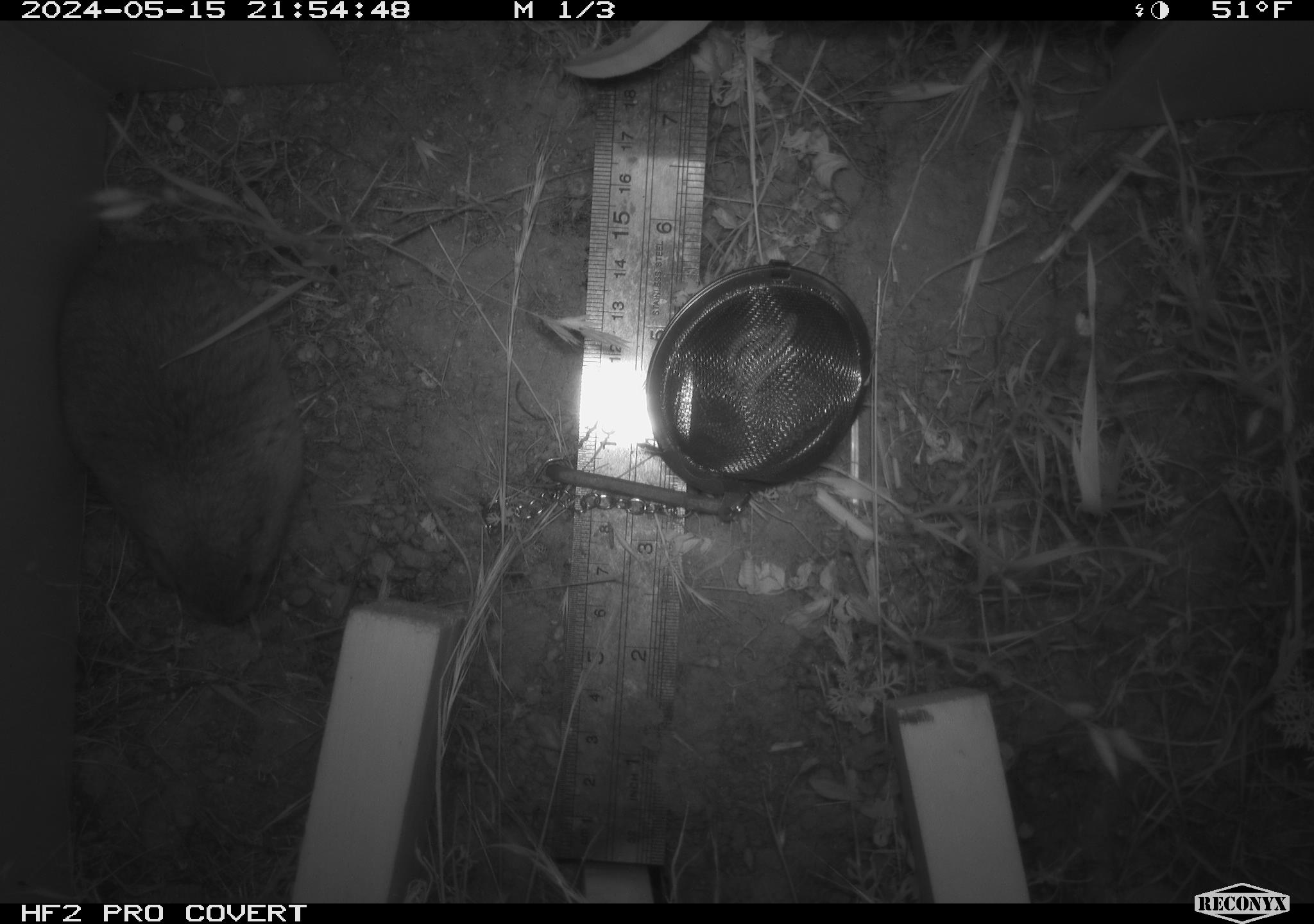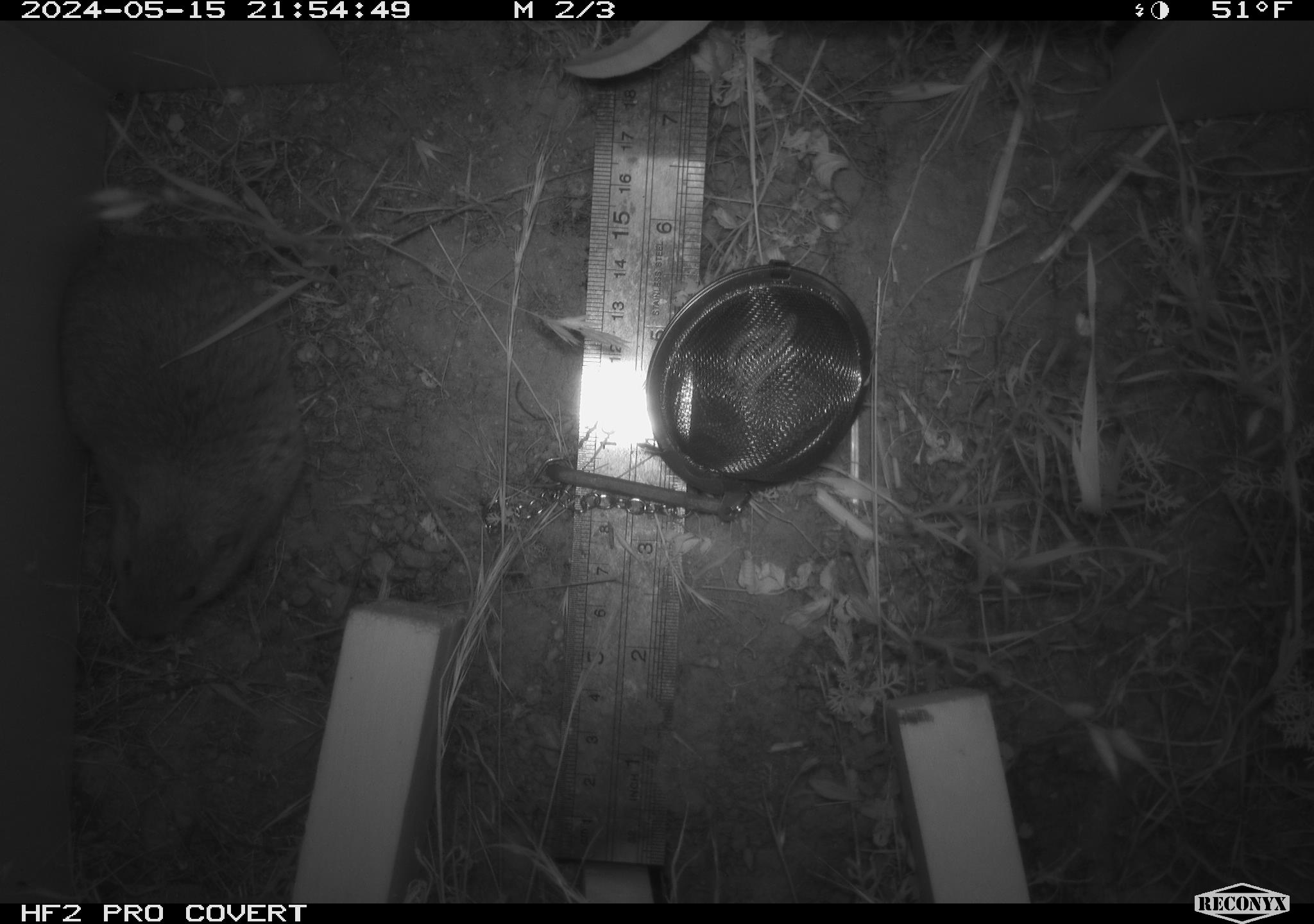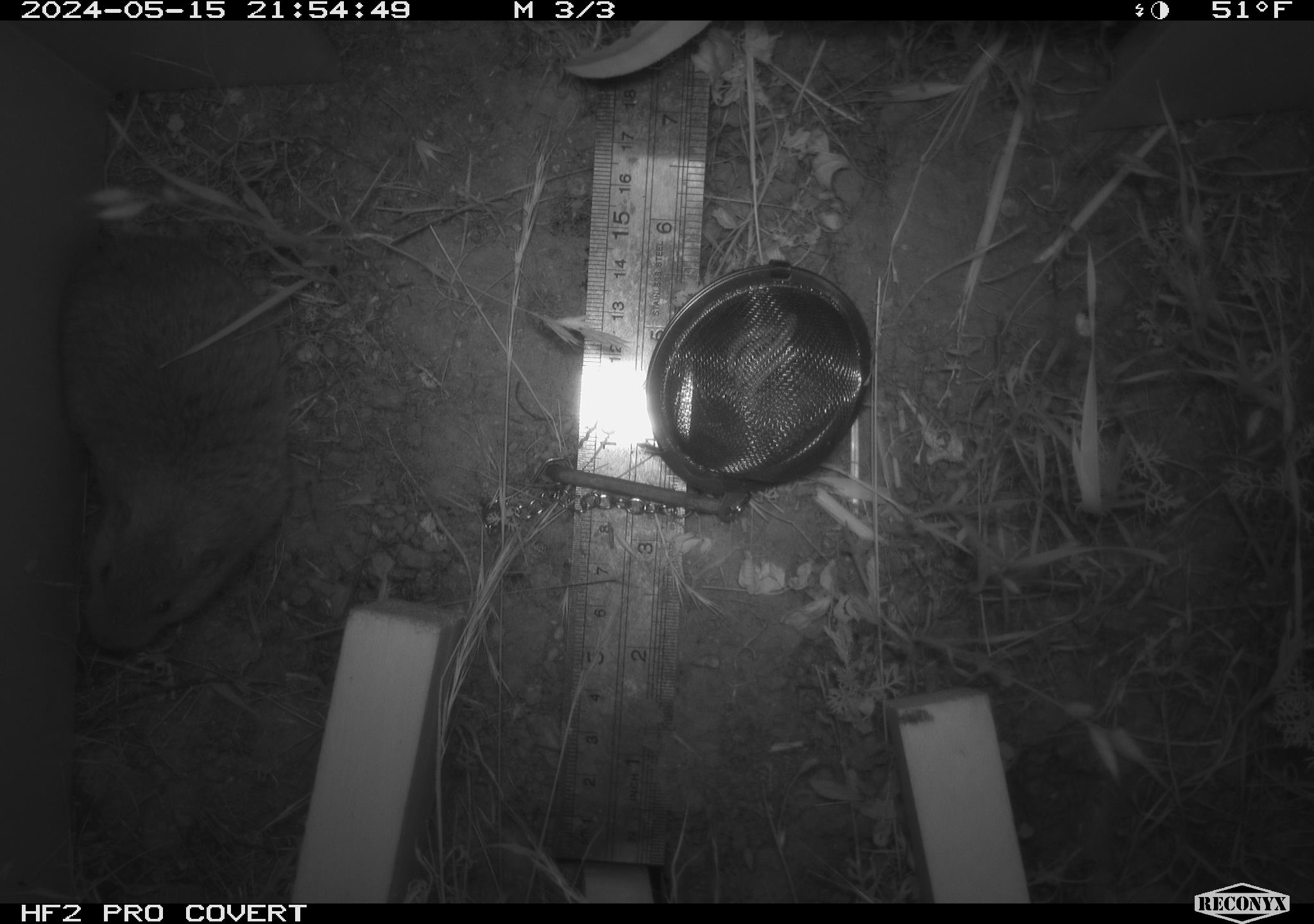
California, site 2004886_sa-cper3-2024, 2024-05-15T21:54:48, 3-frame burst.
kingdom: Animalia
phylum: Chordata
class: Mammalia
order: Rodentia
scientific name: Rodentia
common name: rodent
Rodent (Rodentia).